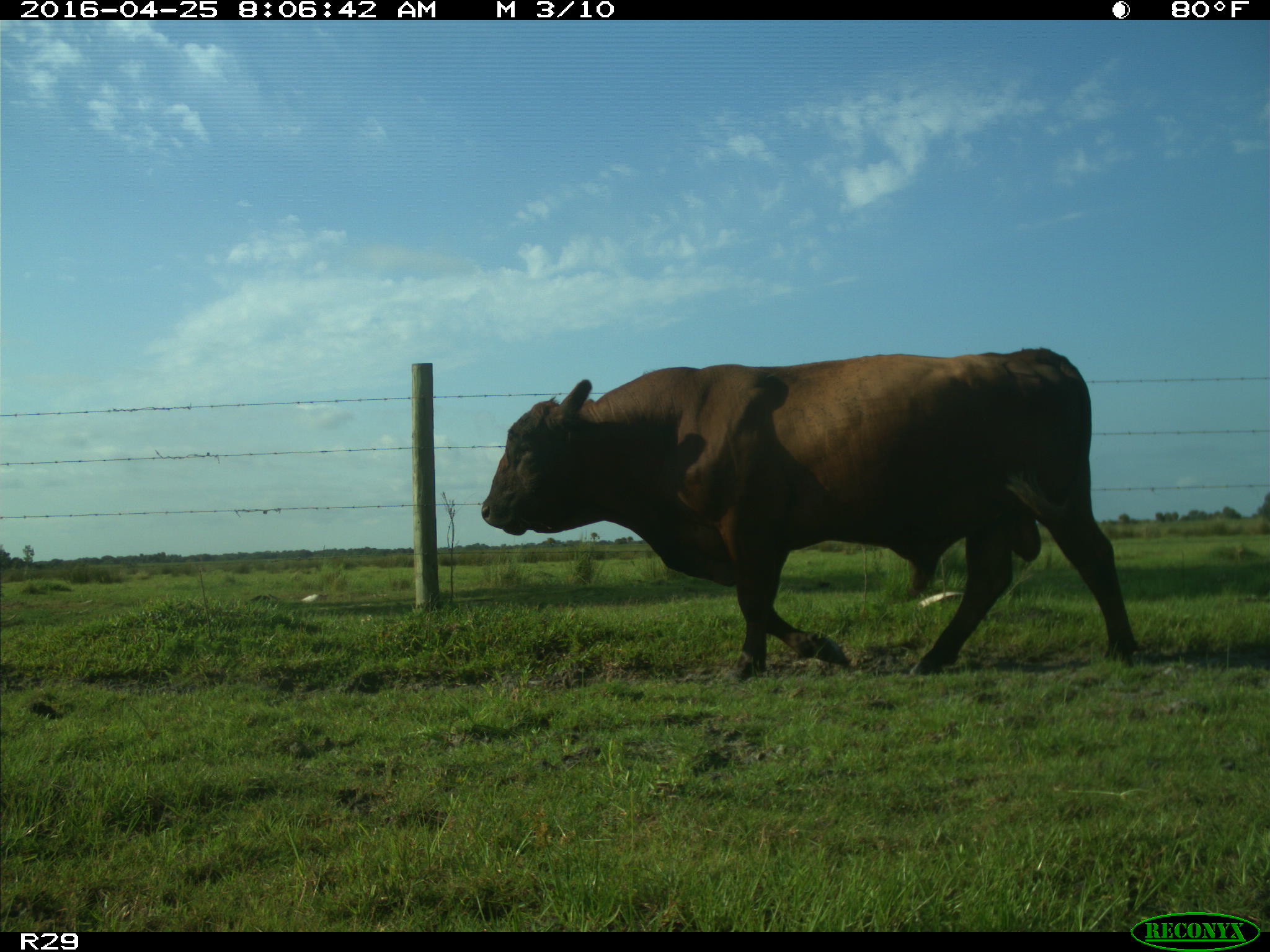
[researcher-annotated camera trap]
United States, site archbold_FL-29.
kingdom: Animalia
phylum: Chordata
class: Mammalia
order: Artiodactyla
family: Bovidae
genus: Bos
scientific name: Bos taurus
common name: domestic cow